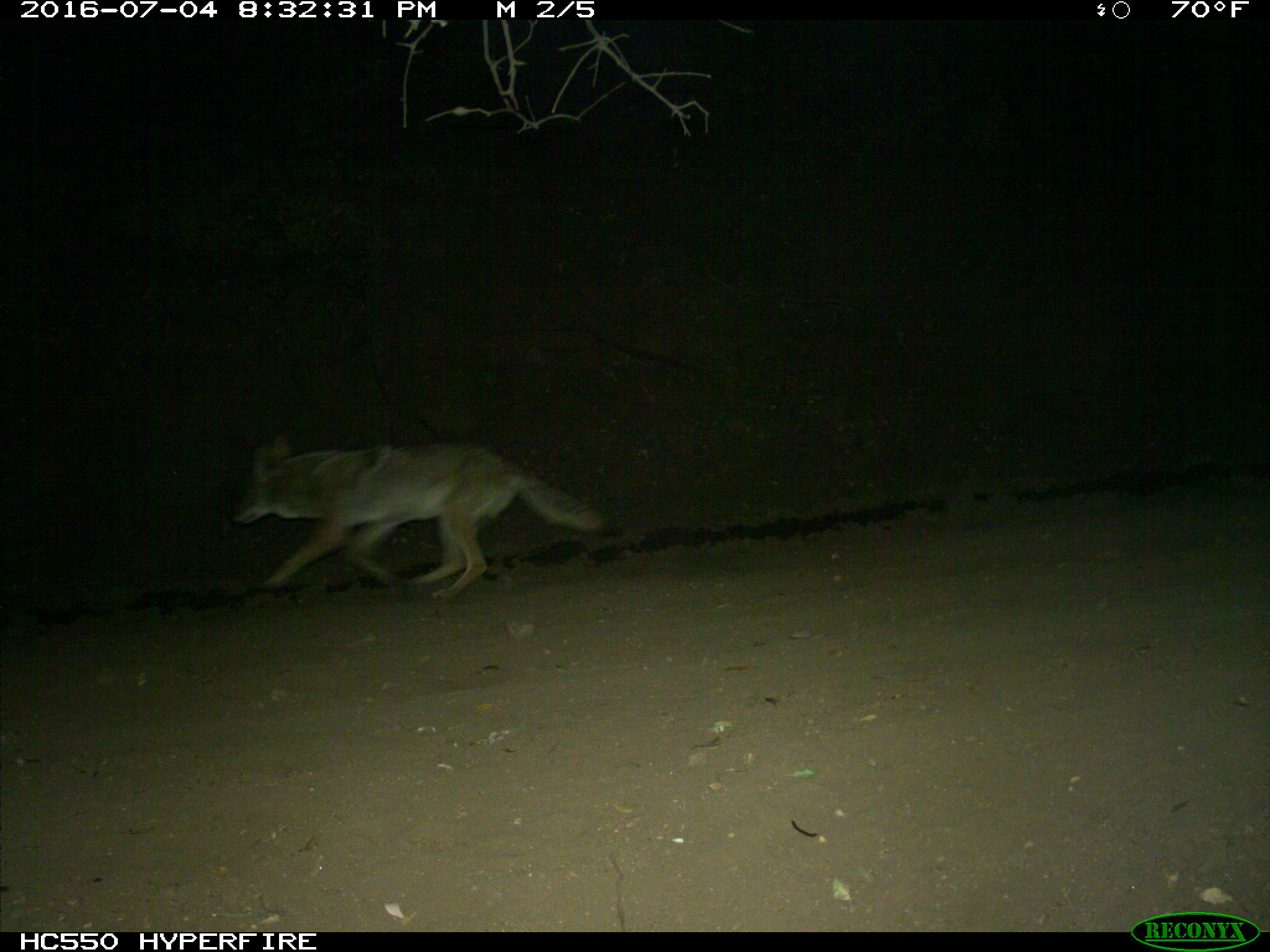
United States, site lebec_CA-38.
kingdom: Animalia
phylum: Chordata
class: Mammalia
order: Carnivora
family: Canidae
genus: Canis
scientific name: Canis latrans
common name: coyote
Canis latrans (coyote).